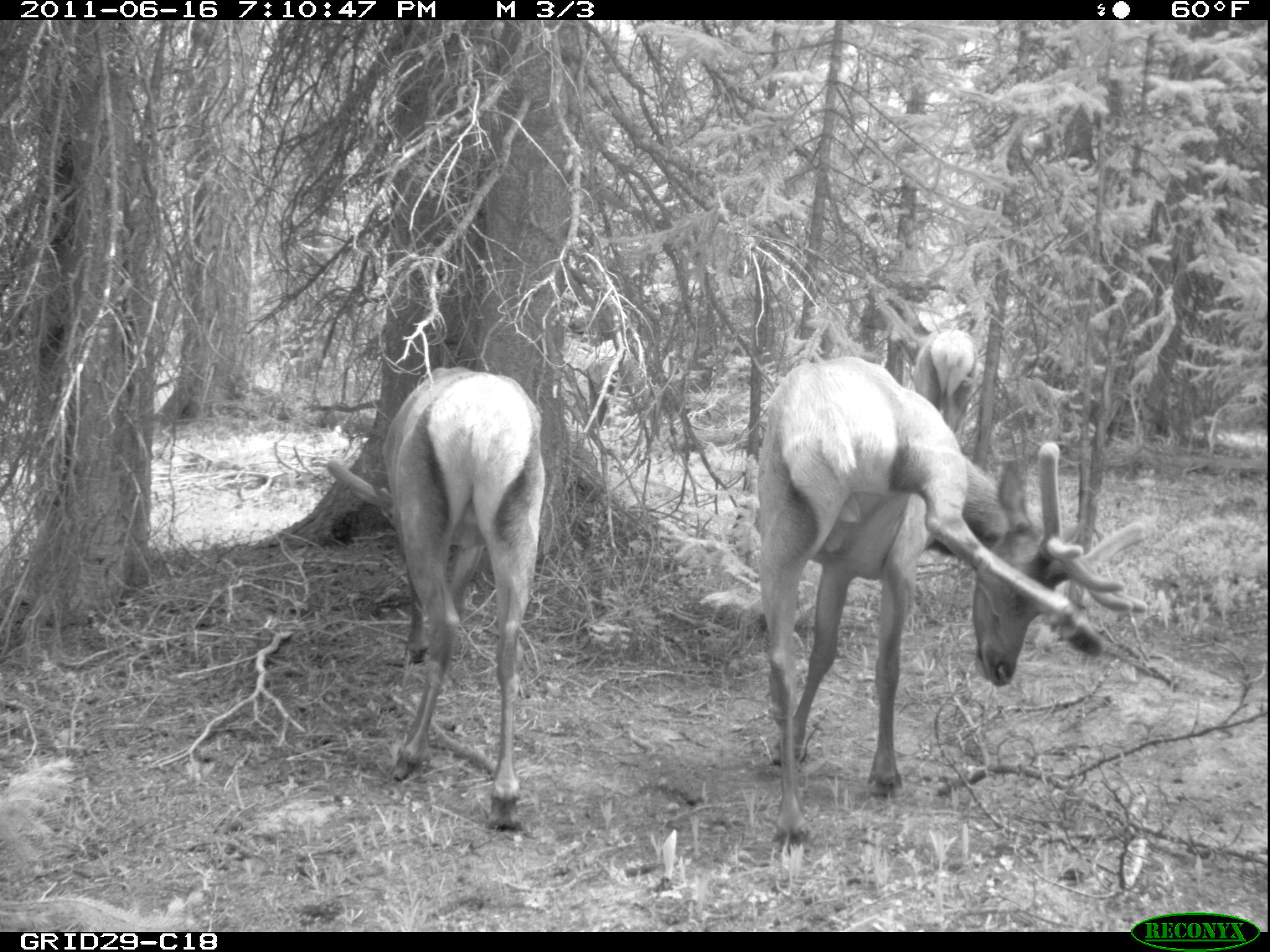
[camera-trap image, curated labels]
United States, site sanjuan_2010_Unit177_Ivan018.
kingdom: Animalia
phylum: Chordata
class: Mammalia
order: Artiodactyla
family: Cervidae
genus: Cervus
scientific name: Cervus elaphus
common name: red deer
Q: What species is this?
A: Cervus elaphus (red deer).